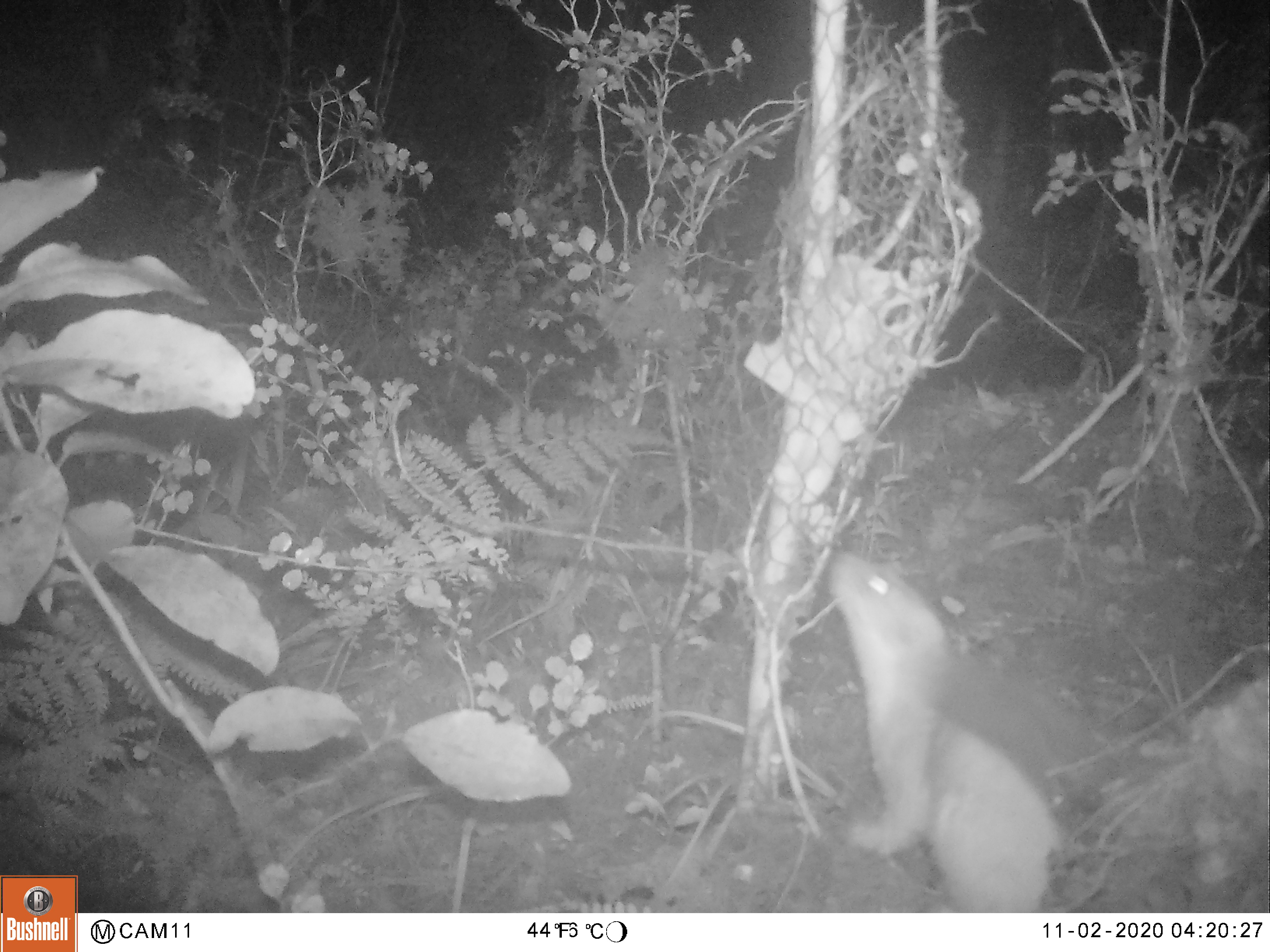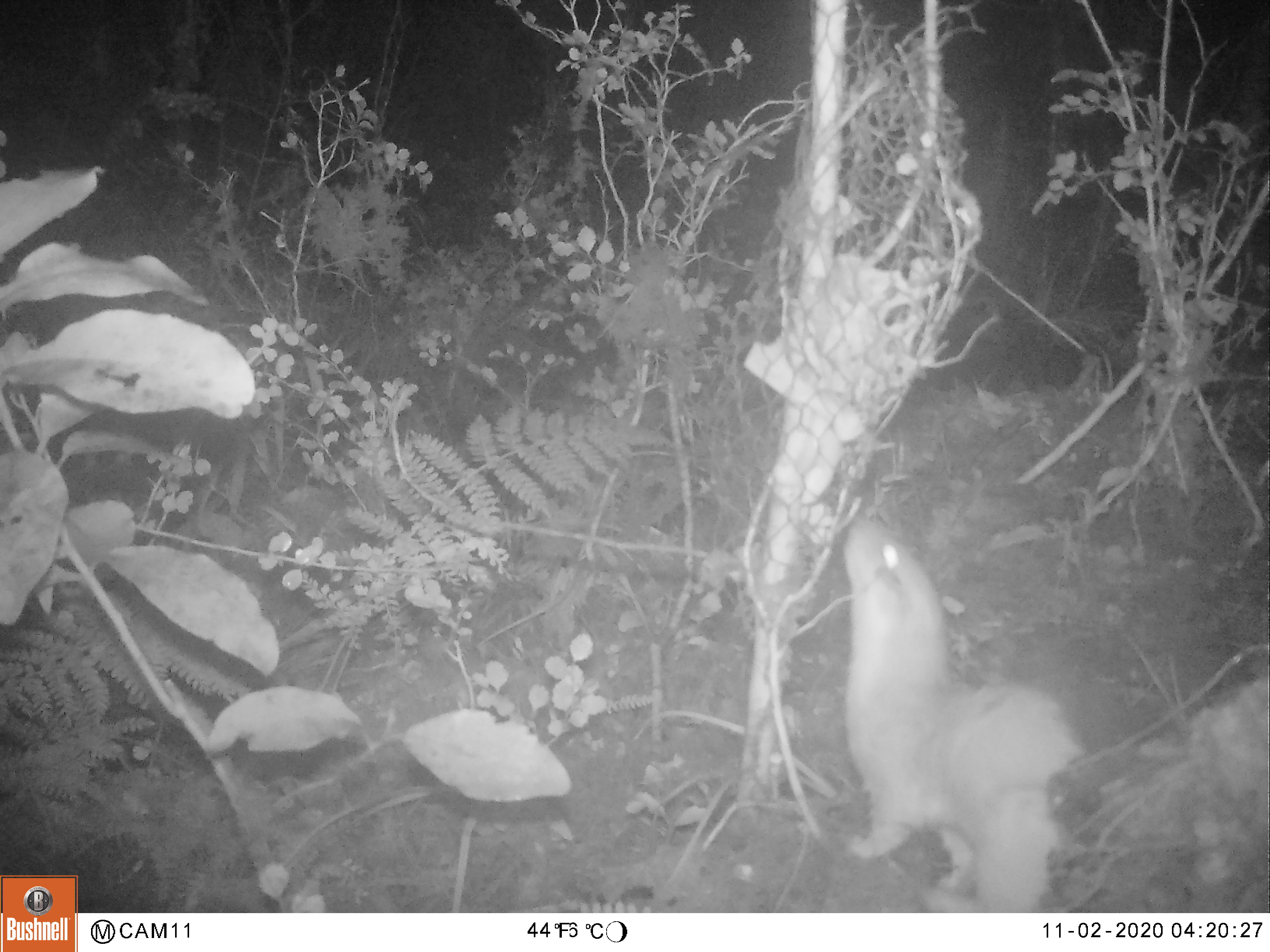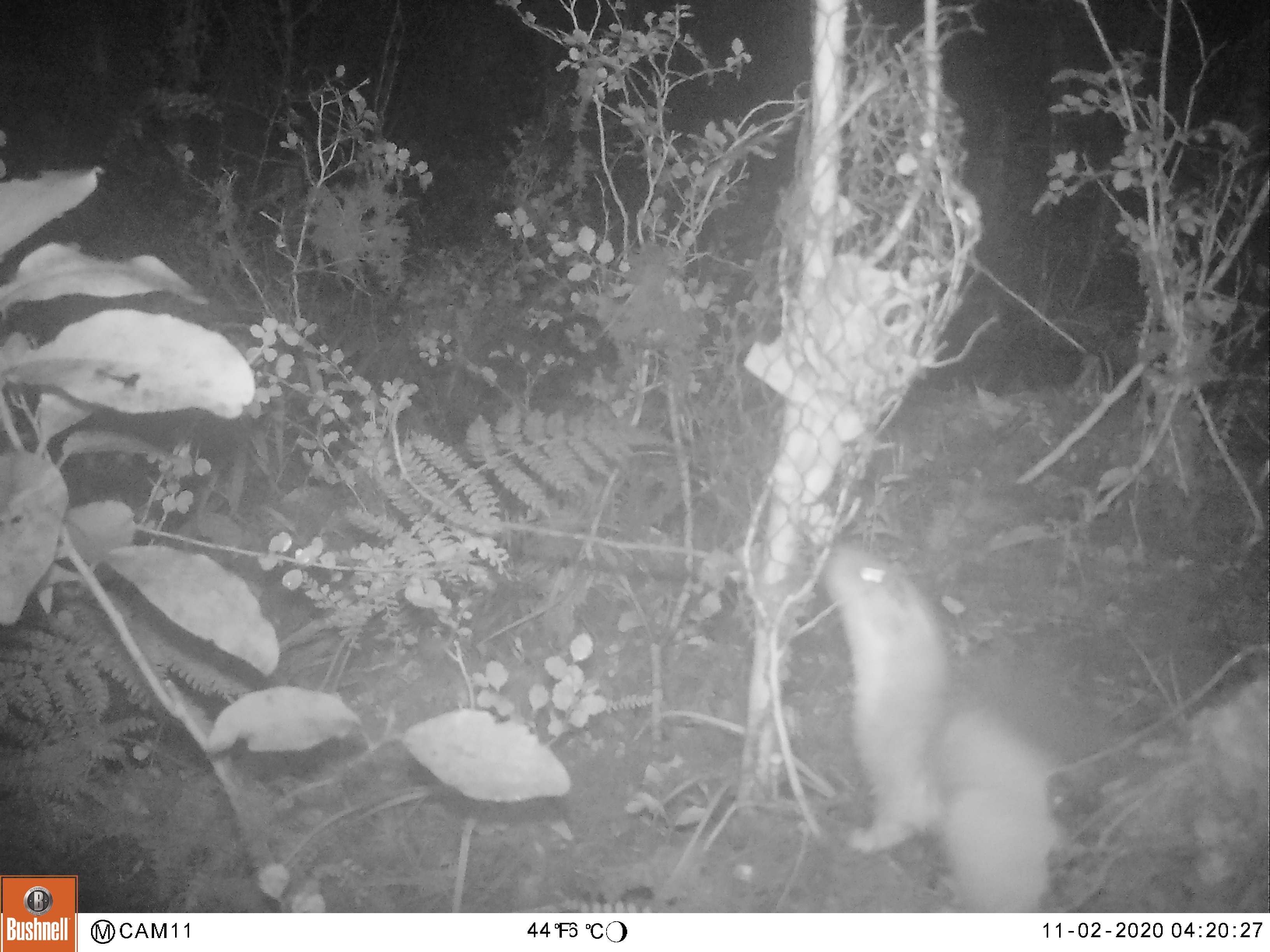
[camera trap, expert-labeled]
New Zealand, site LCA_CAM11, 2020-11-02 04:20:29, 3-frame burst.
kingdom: Animalia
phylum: Chordata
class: Mammalia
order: Carnivora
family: Mustelidae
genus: Mustela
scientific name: Mustela erminea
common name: stoat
Stoat (Mustela erminea).